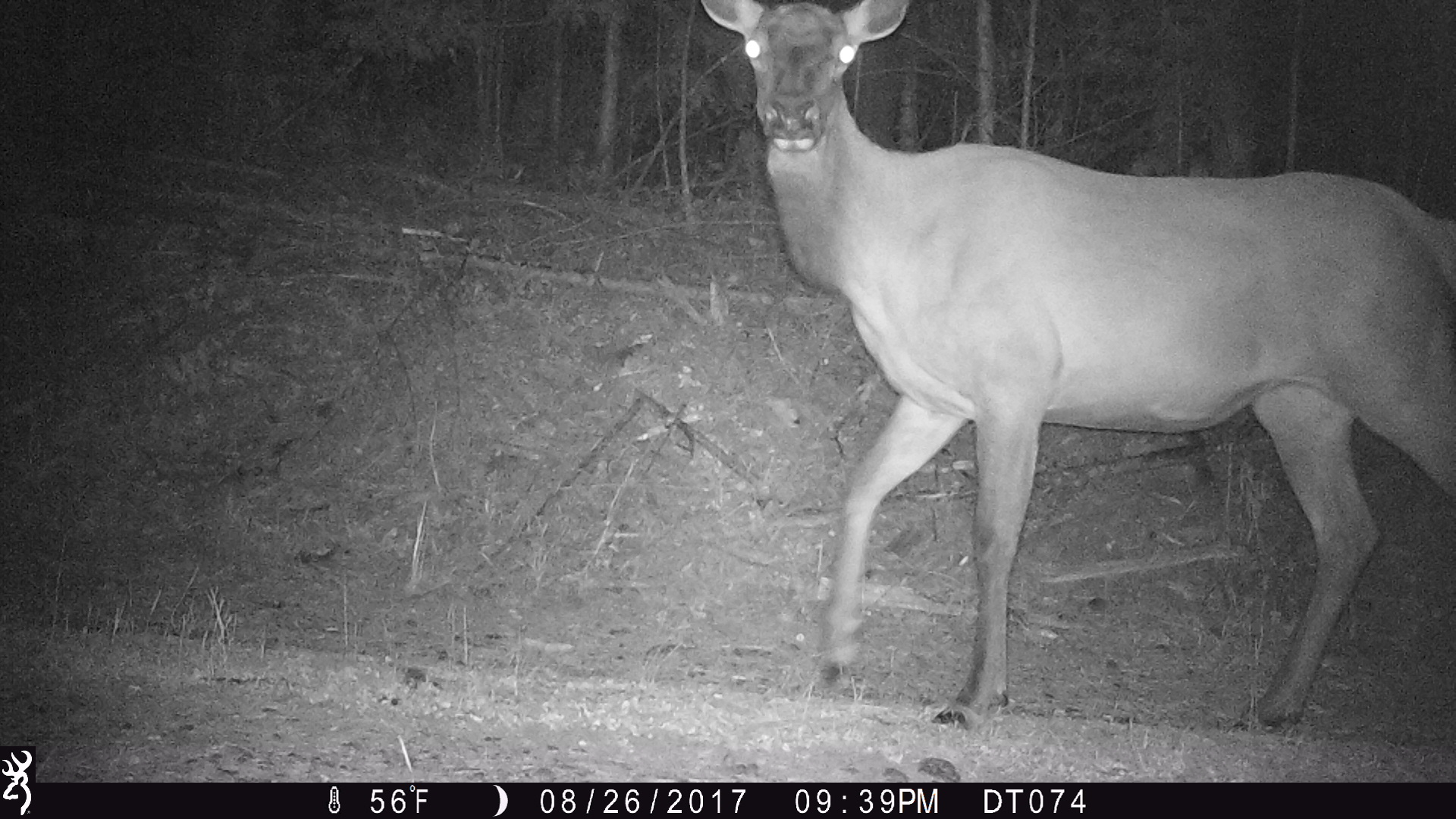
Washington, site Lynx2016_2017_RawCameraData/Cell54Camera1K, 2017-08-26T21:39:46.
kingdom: Animalia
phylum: Chordata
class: Mammalia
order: Artiodactyla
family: Cervidae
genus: Cervus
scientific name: Cervus canadensis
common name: elk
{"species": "Cervus canadensis (elk)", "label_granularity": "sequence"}